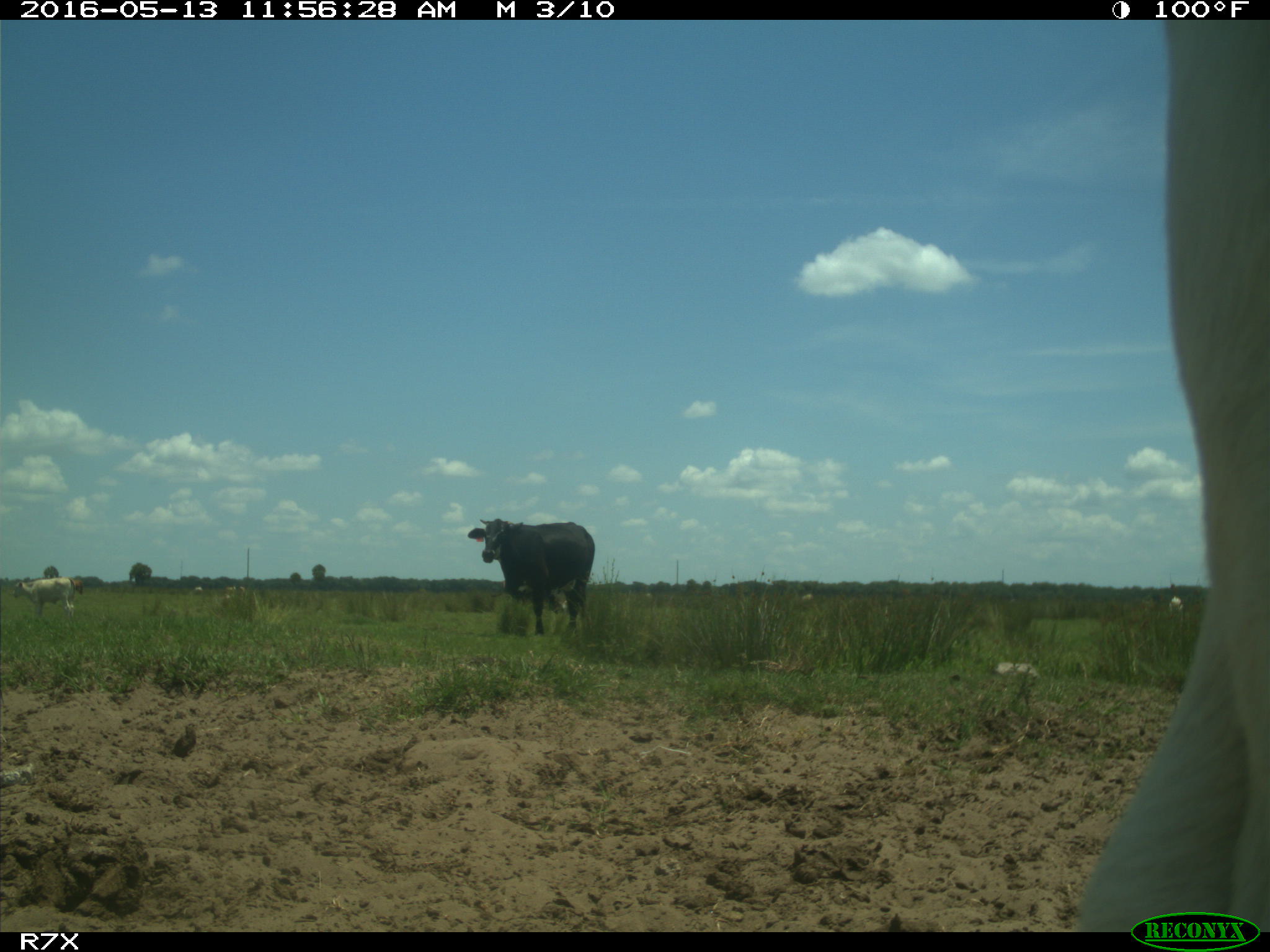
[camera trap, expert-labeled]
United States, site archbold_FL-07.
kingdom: Animalia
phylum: Chordata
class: Mammalia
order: Artiodactyla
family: Bovidae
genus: Bos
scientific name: Bos taurus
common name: domestic cow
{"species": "Bos taurus (domestic cow)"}